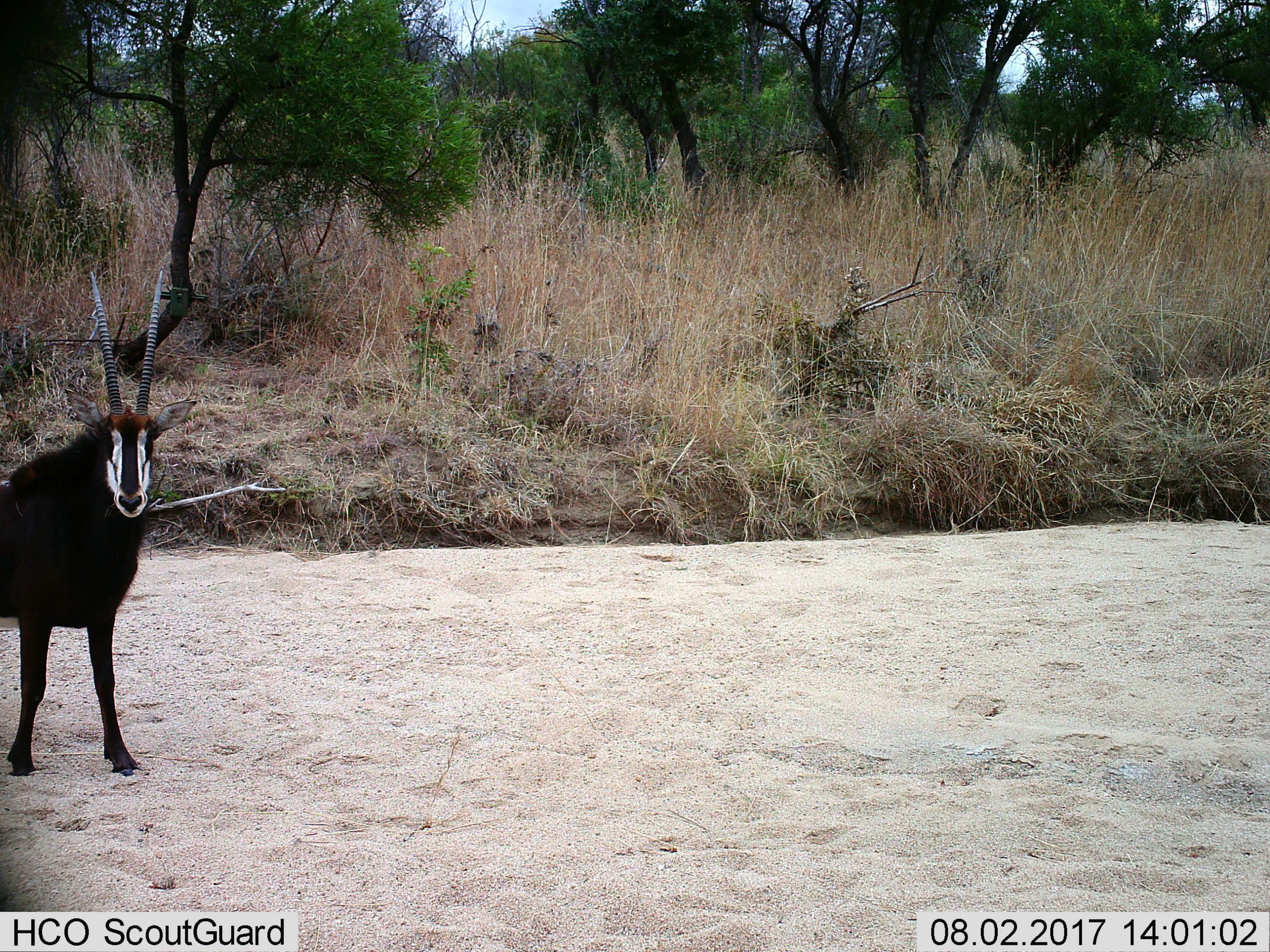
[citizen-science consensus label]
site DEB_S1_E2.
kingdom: Animalia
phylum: Chordata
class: Mammalia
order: Artiodactyla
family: Bovidae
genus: Hippotragus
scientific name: Hippotragus niger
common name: sable antelope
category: sable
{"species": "sable (sable antelope) (Hippotragus niger)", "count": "1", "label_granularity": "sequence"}